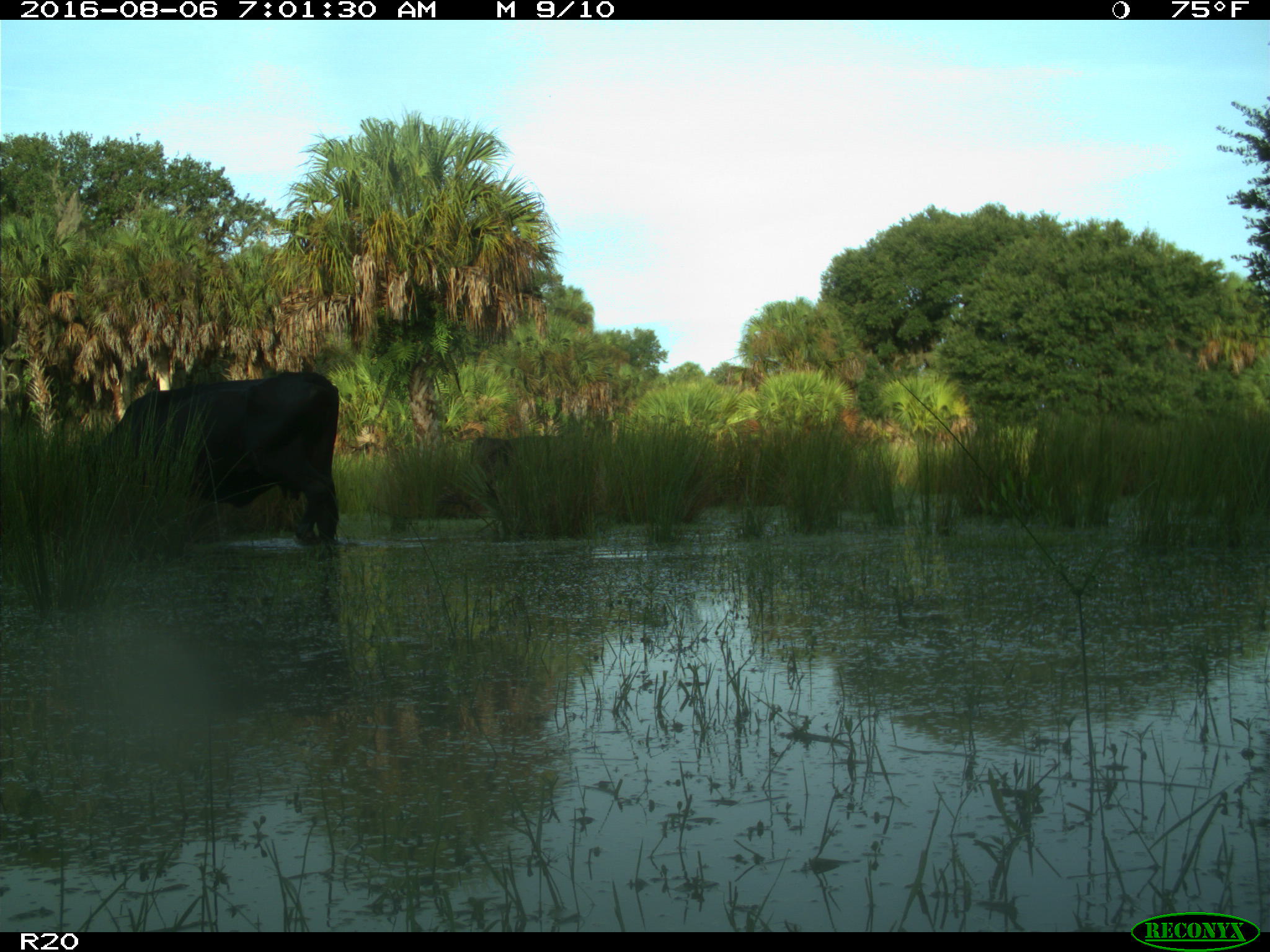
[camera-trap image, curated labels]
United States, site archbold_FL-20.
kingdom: Animalia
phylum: Chordata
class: Mammalia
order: Artiodactyla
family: Bovidae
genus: Bos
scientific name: Bos taurus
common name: domestic cow